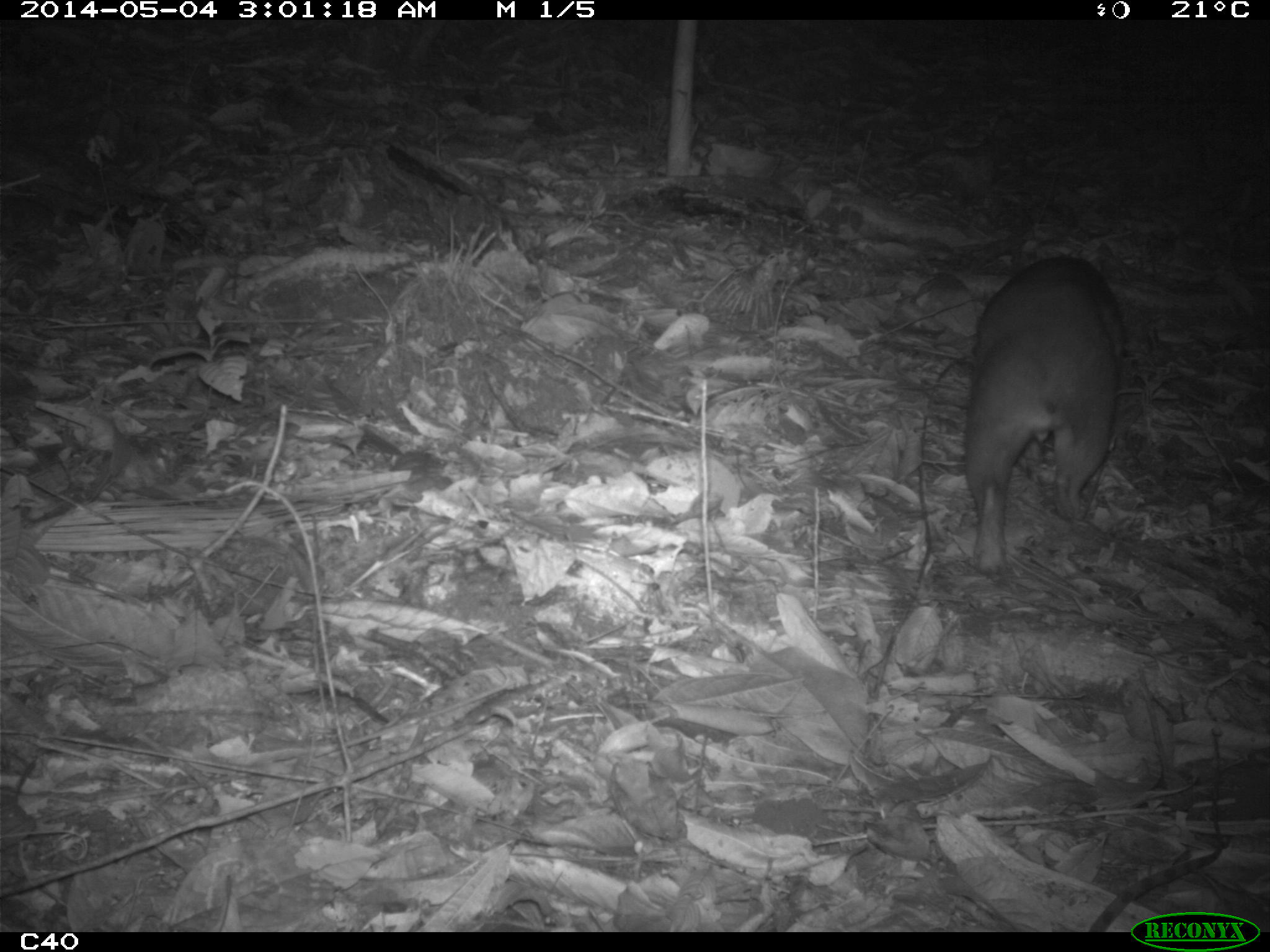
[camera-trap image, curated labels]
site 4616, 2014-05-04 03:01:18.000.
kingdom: Animalia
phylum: Chordata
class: Mammalia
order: Rodentia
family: Cuniculidae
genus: Cuniculus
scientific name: Cuniculus paca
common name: spotted paca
Cuniculus paca (spotted paca), count 1, age adult.